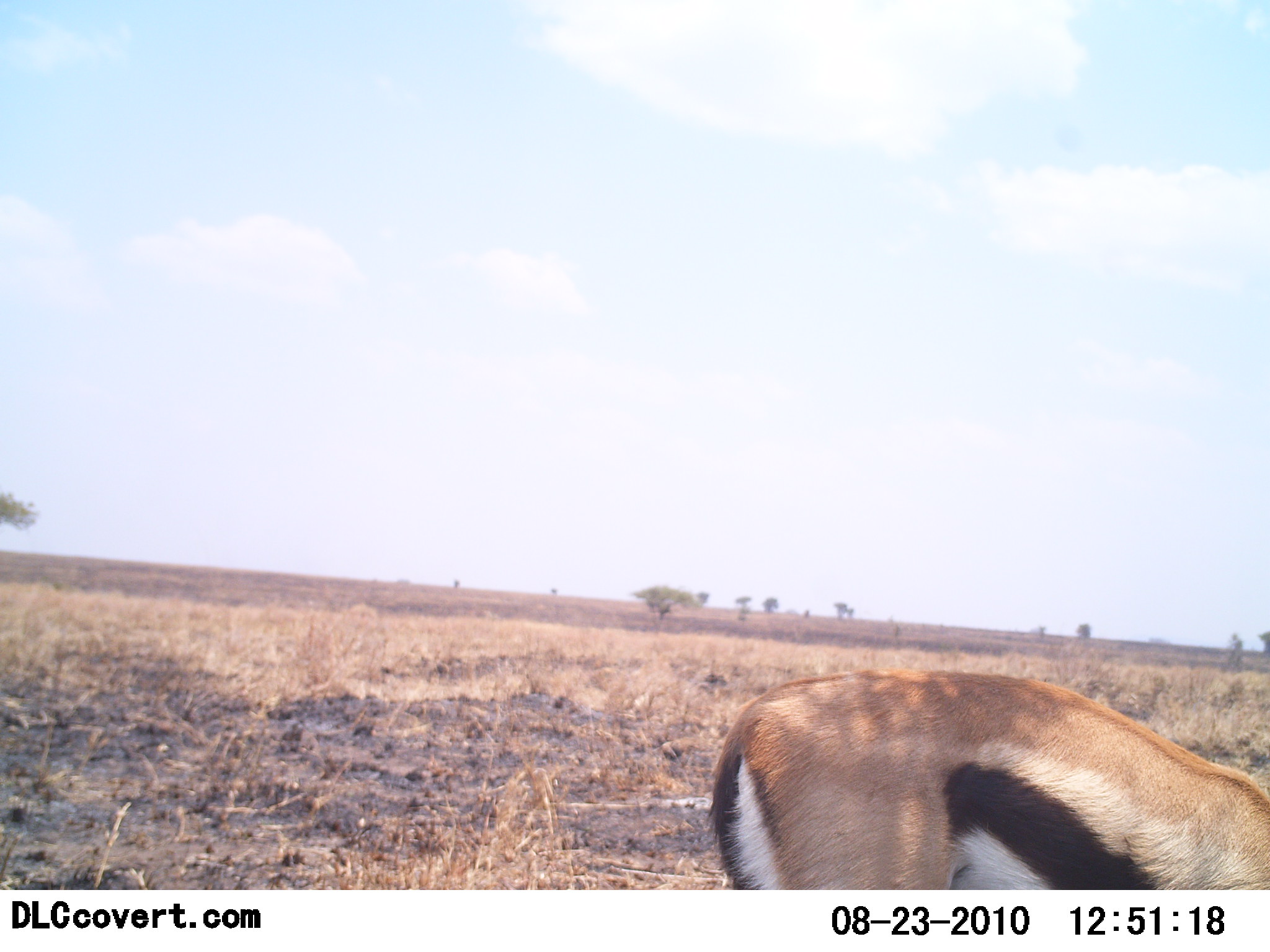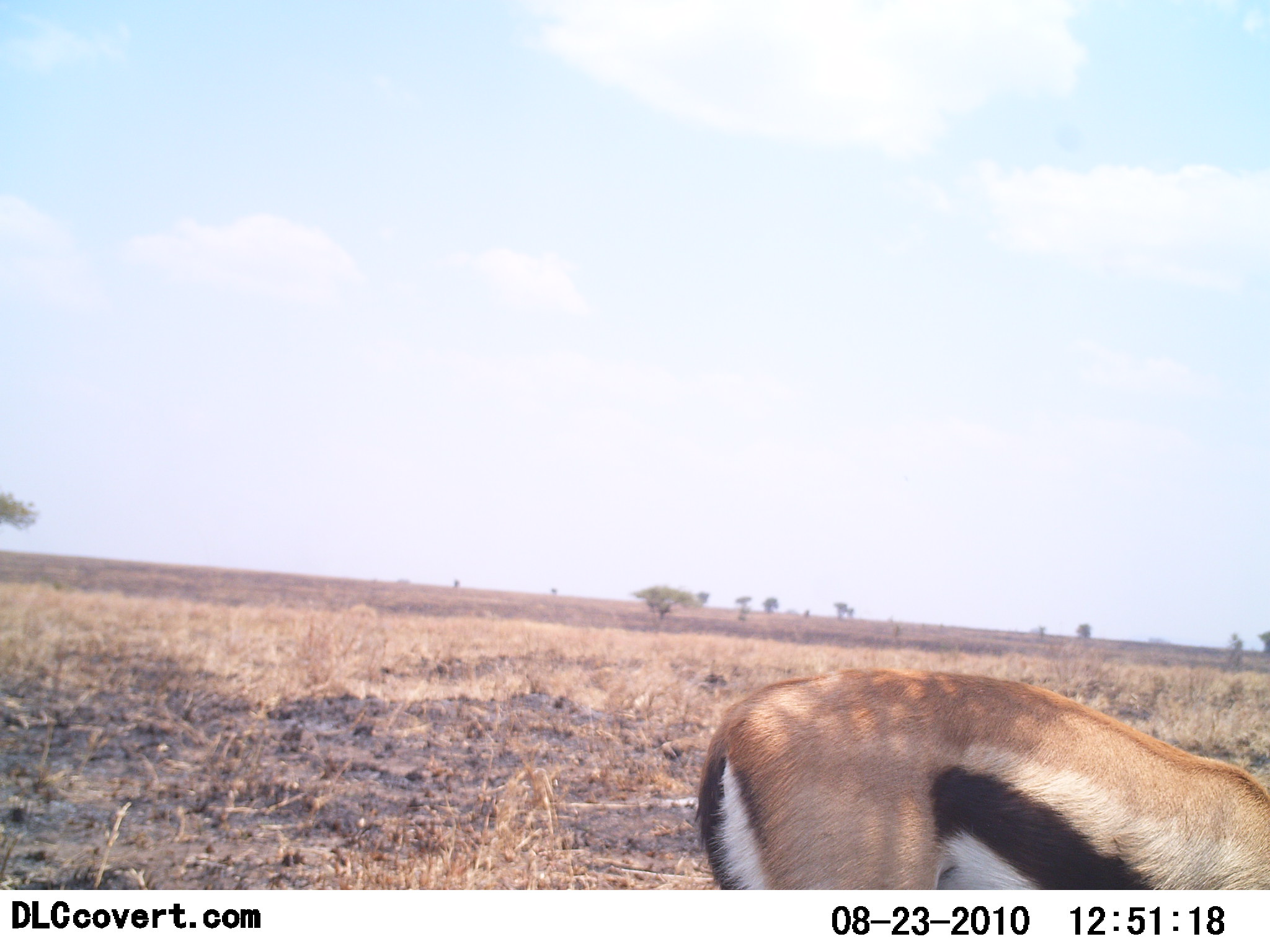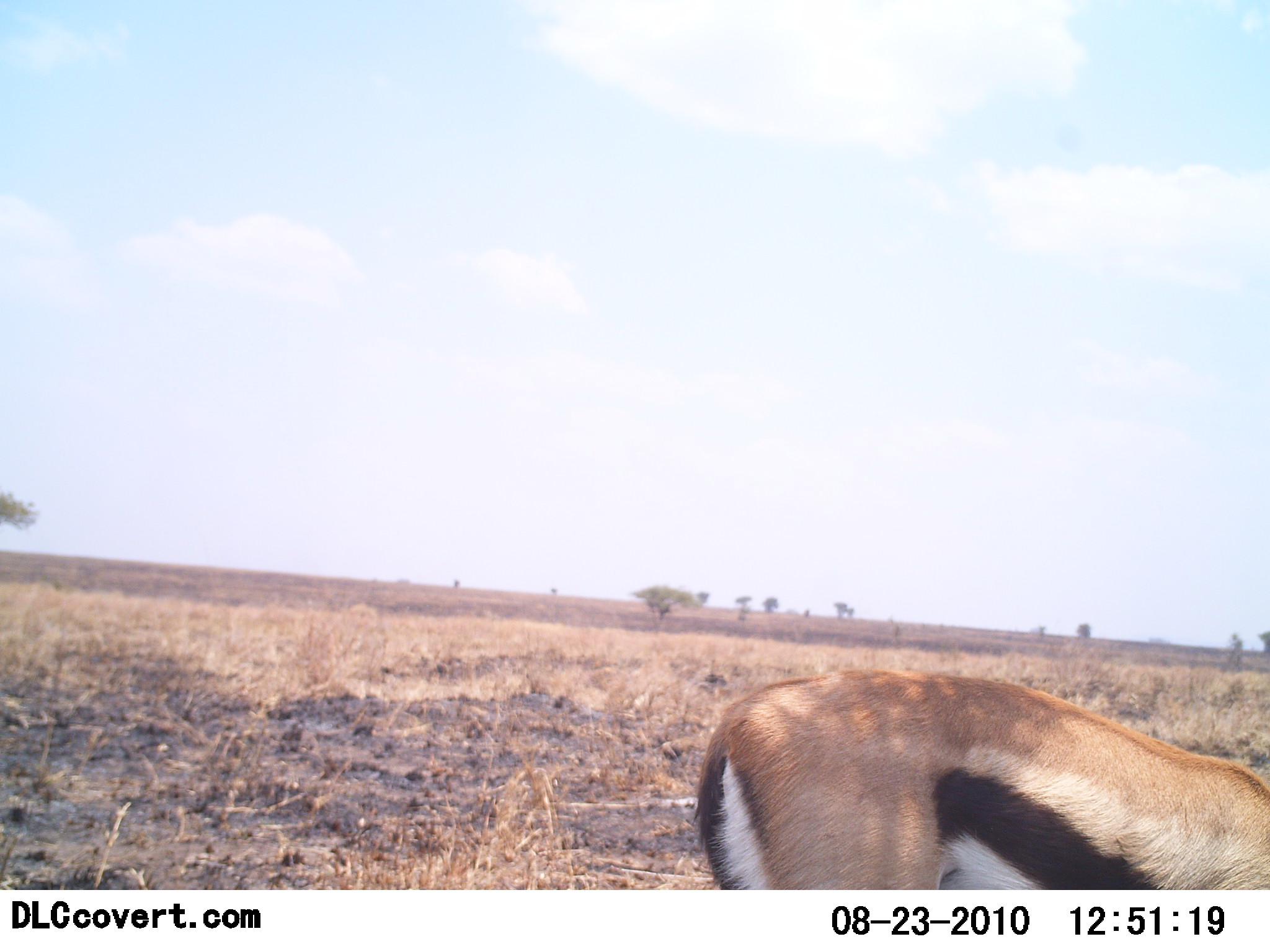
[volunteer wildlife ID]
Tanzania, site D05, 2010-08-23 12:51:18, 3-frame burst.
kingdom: Animalia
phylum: Chordata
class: Mammalia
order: Artiodactyla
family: Bovidae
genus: Eudorcas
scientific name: Eudorcas thomsonii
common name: thomson's gazelle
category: gazellethomsons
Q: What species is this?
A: Gazellethomsons (thomson's gazelle) (Eudorcas thomsonii).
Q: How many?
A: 1.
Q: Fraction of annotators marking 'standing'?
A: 28%.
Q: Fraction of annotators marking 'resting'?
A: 0%.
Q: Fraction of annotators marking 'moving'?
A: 0%.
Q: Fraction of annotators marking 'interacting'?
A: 0%.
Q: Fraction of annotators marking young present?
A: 0%.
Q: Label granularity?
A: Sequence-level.